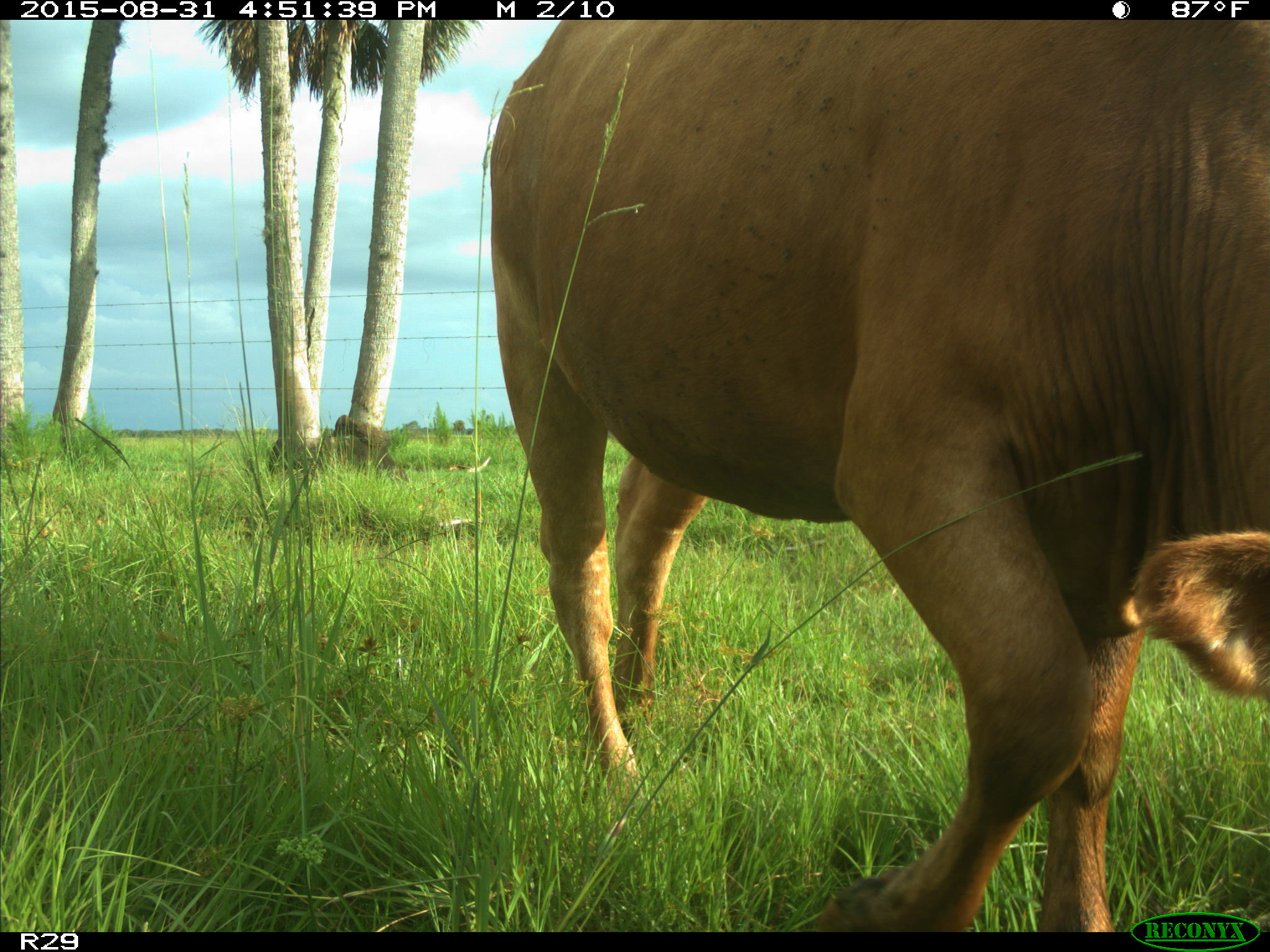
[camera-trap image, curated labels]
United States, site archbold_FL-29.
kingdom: Animalia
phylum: Chordata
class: Mammalia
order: Artiodactyla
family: Bovidae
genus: Bos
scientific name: Bos taurus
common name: domestic cow